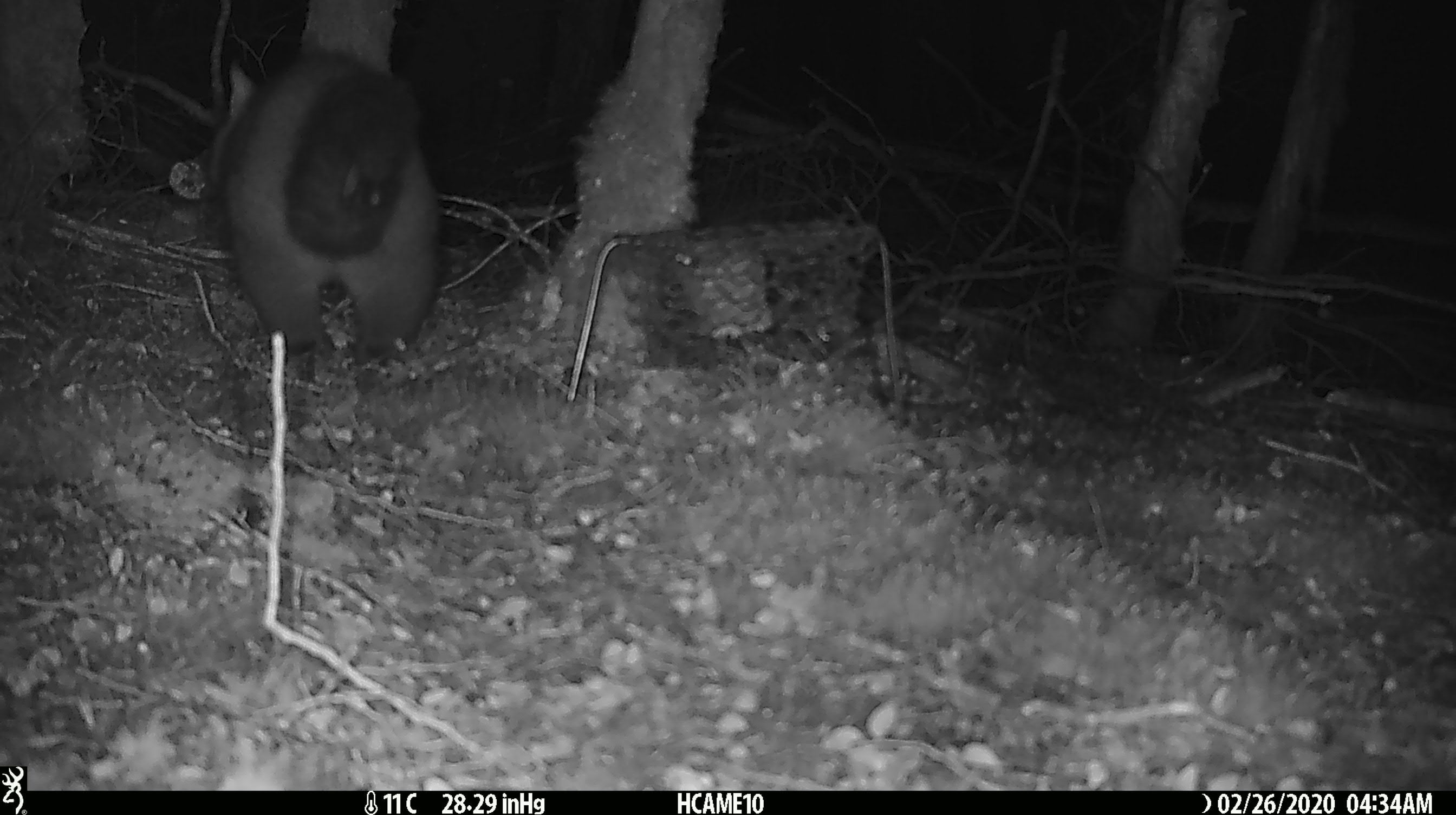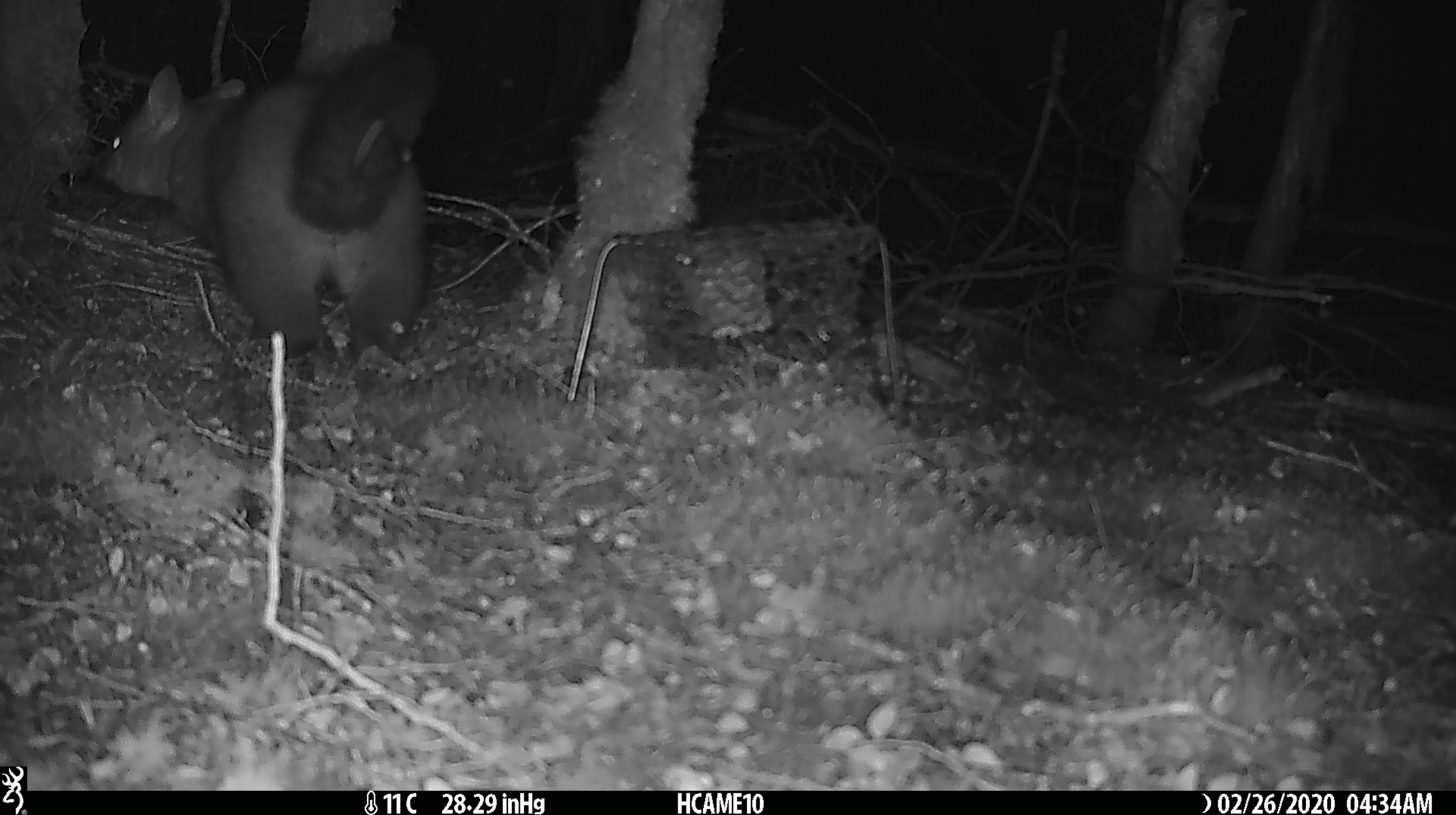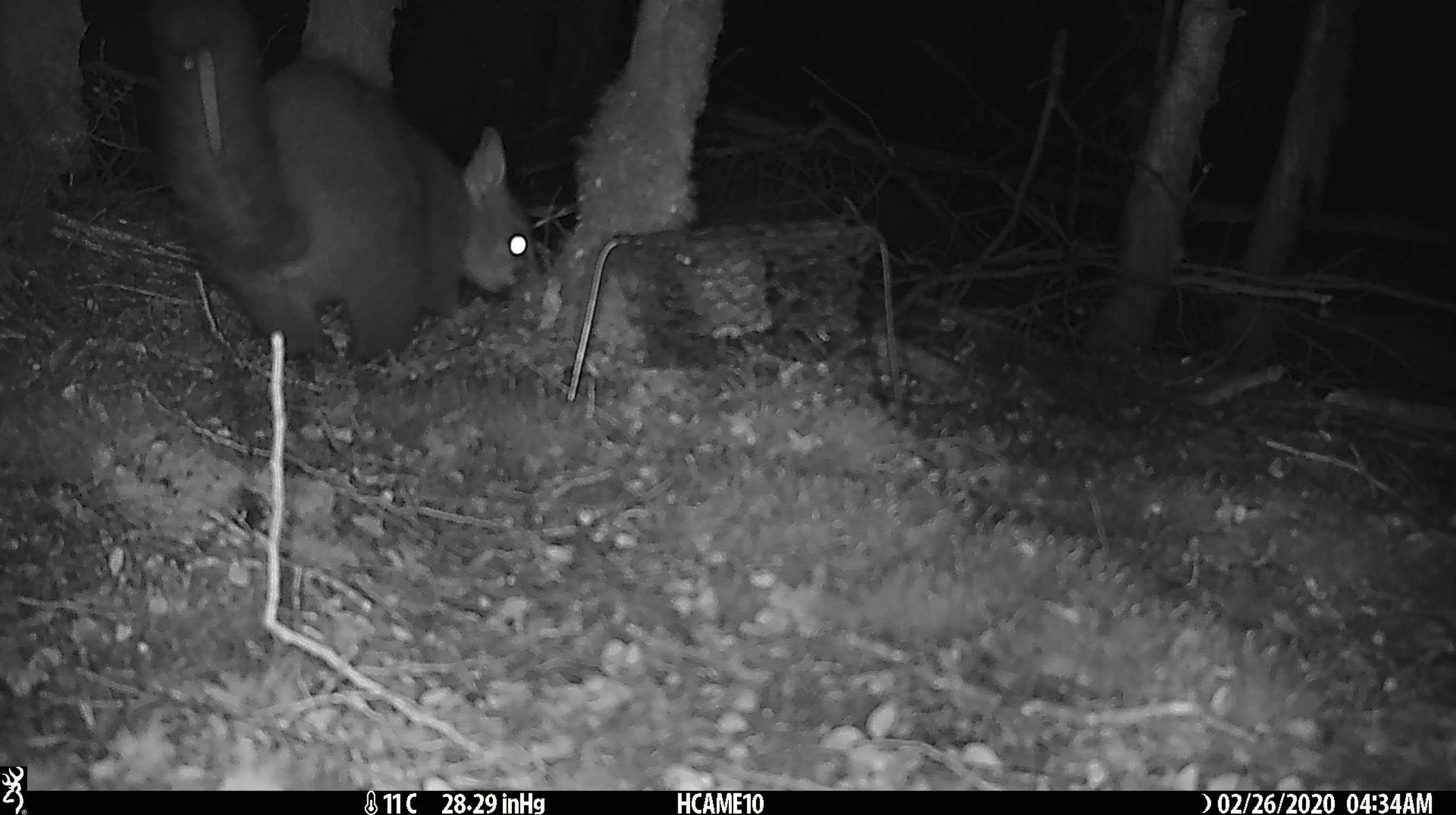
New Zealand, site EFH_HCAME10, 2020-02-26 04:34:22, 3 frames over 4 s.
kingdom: Animalia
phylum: Chordata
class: Mammalia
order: Diprotodontia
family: Phalangeridae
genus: Trichosurus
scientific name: Trichosurus vulpecula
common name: common brushtail possum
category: possum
Possum (common brushtail possum) (Trichosurus vulpecula).